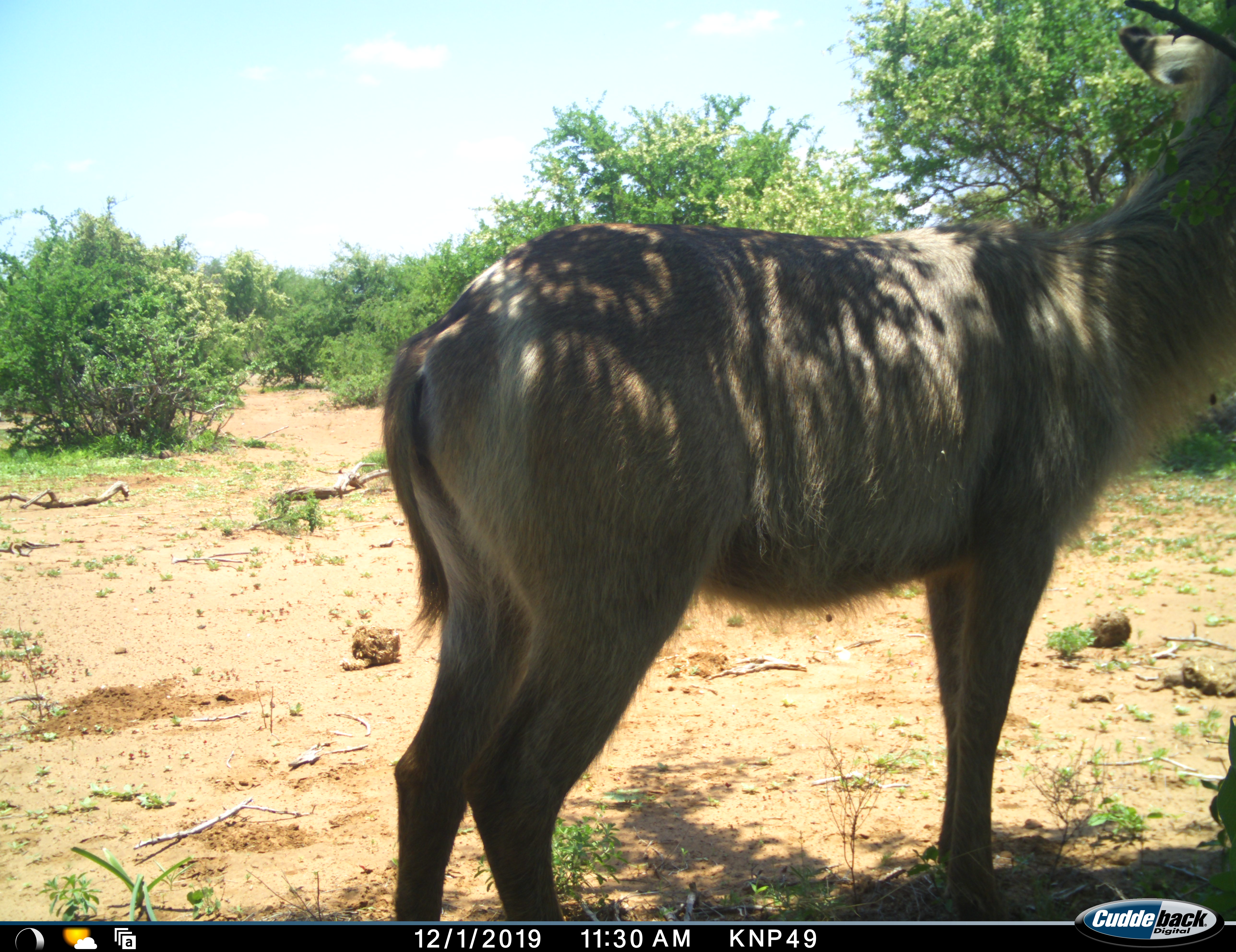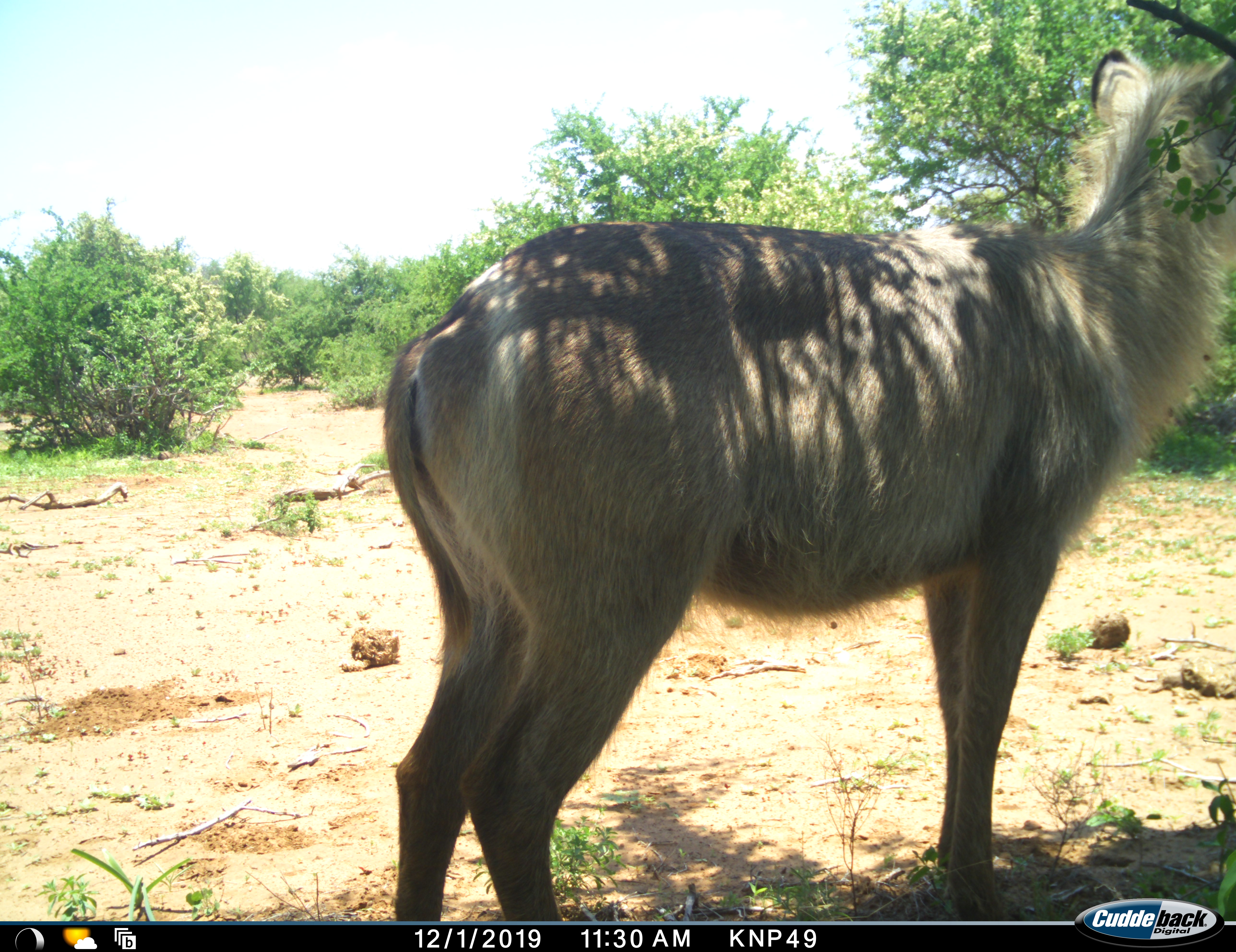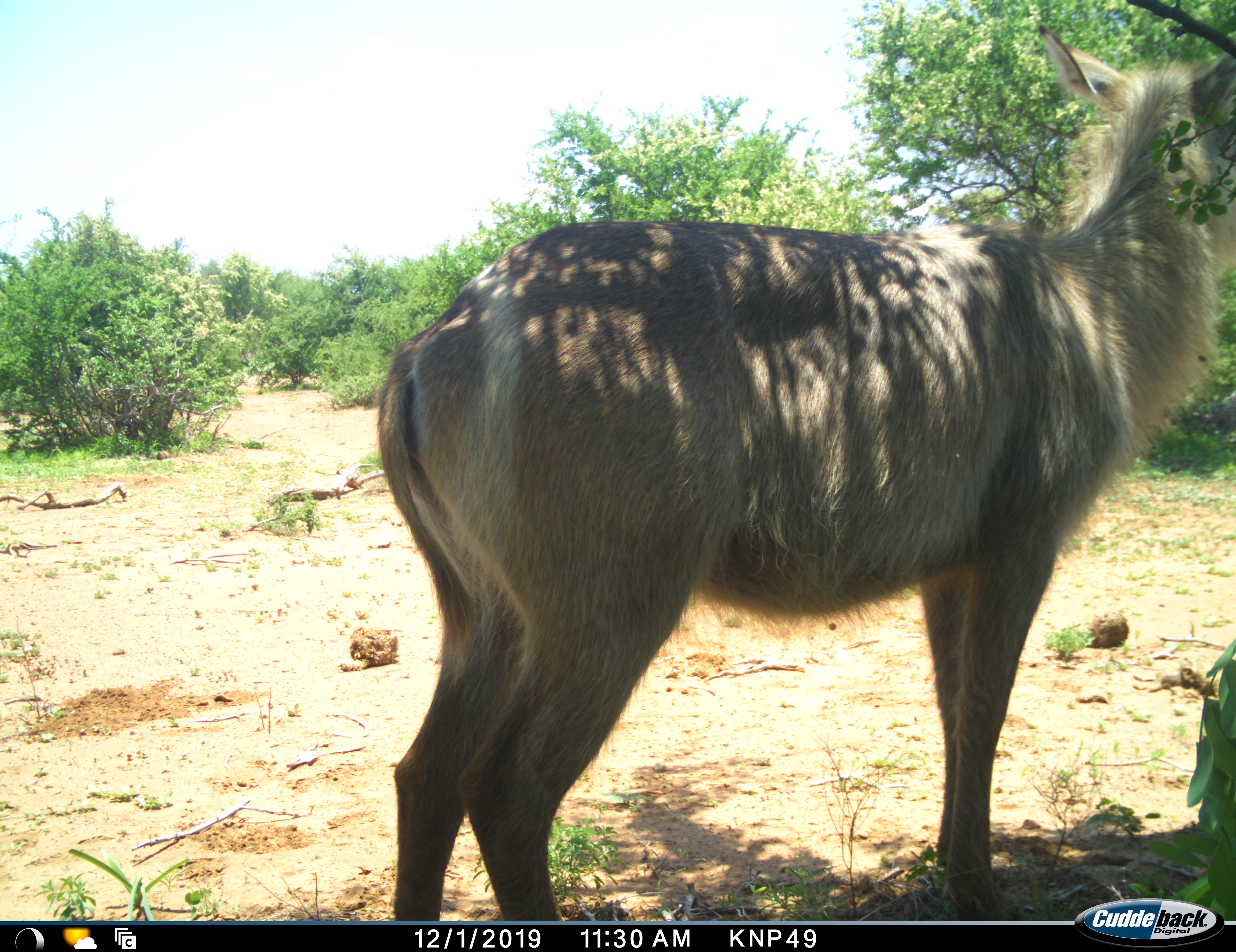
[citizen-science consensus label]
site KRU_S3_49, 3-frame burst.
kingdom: Animalia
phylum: Chordata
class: Mammalia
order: Artiodactyla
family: Bovidae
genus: Kobus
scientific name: Kobus ellipsiprymnus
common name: waterbuck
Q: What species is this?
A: Waterbuck (Kobus ellipsiprymnus).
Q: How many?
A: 1.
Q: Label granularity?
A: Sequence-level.